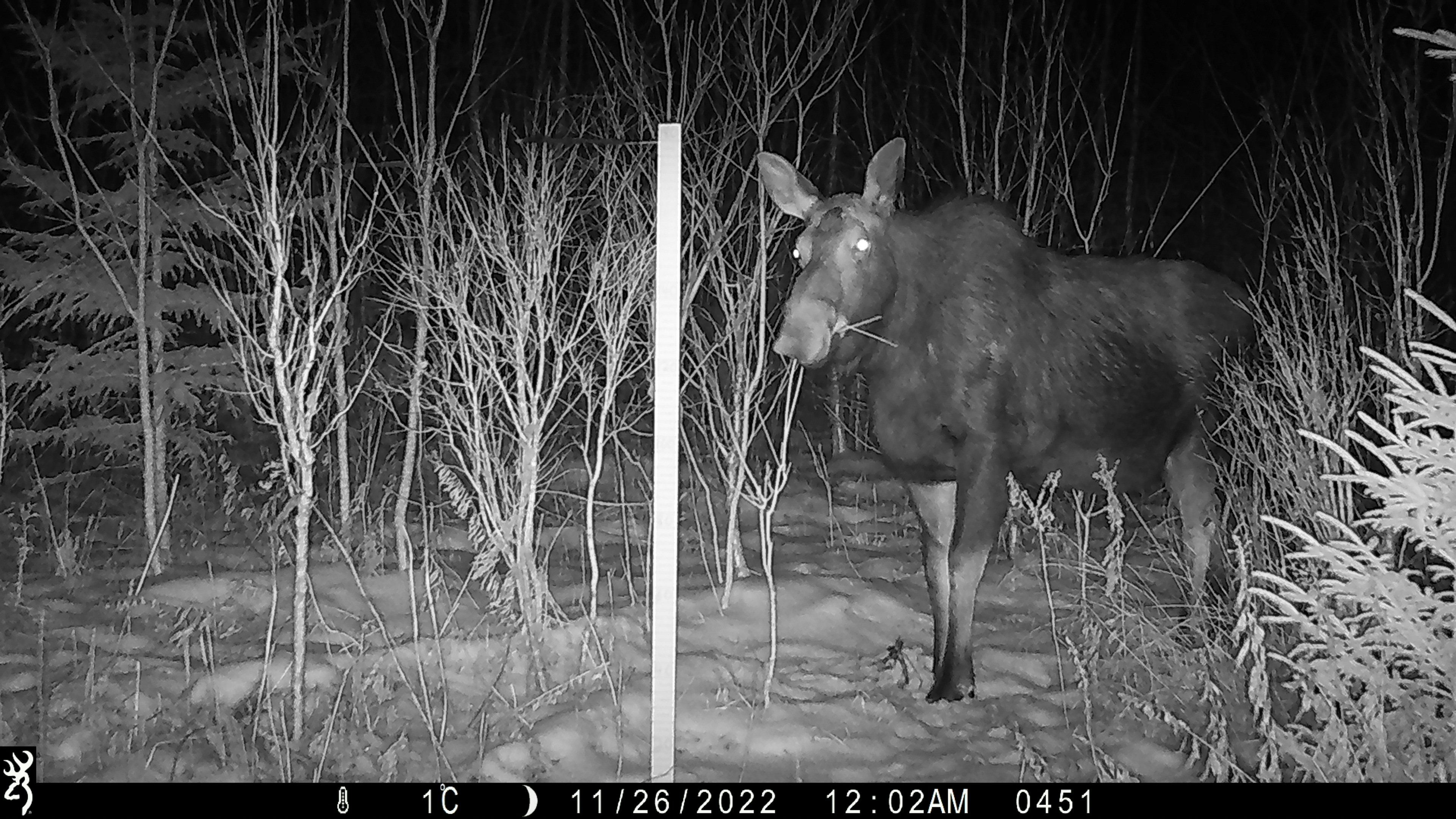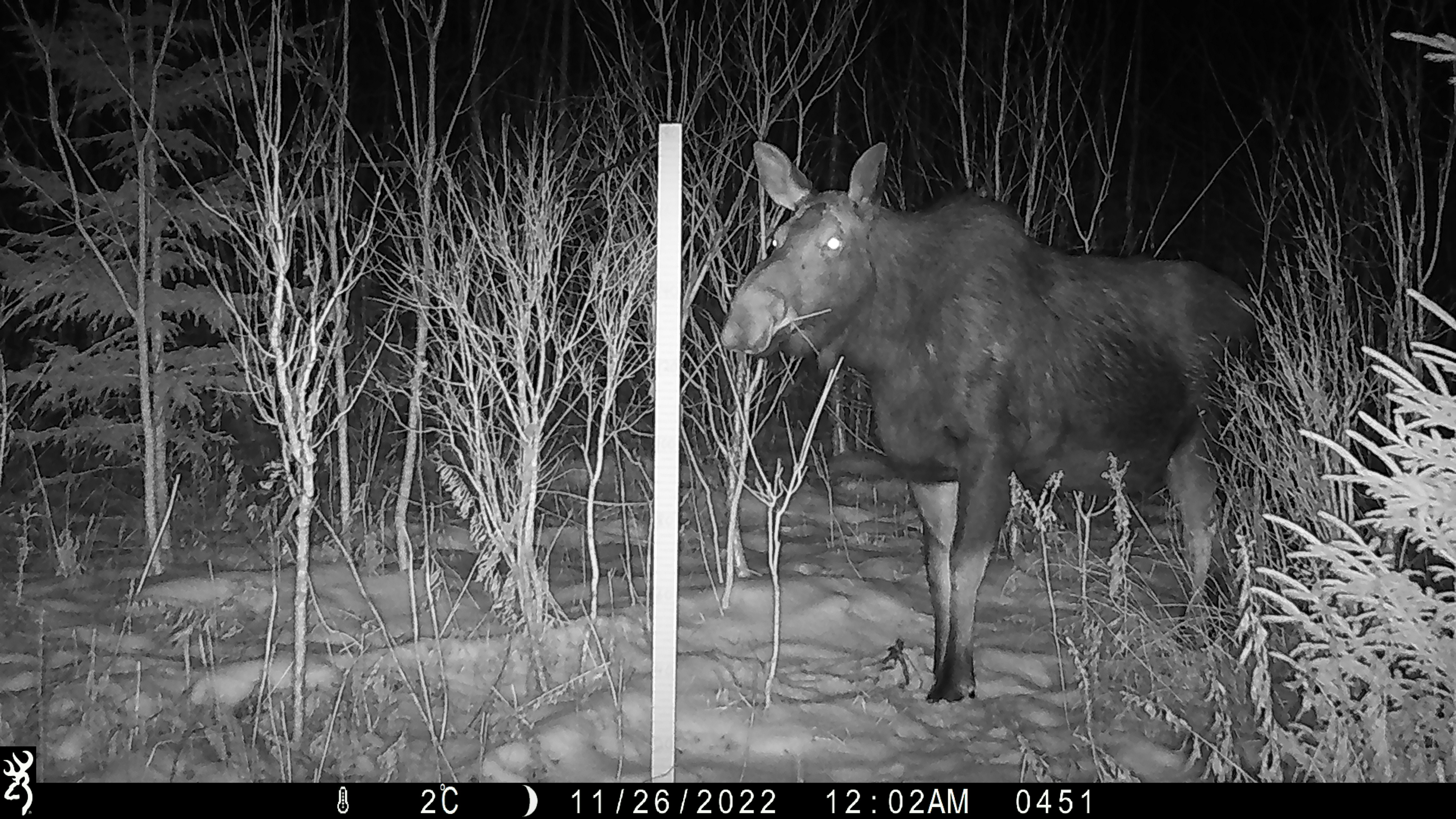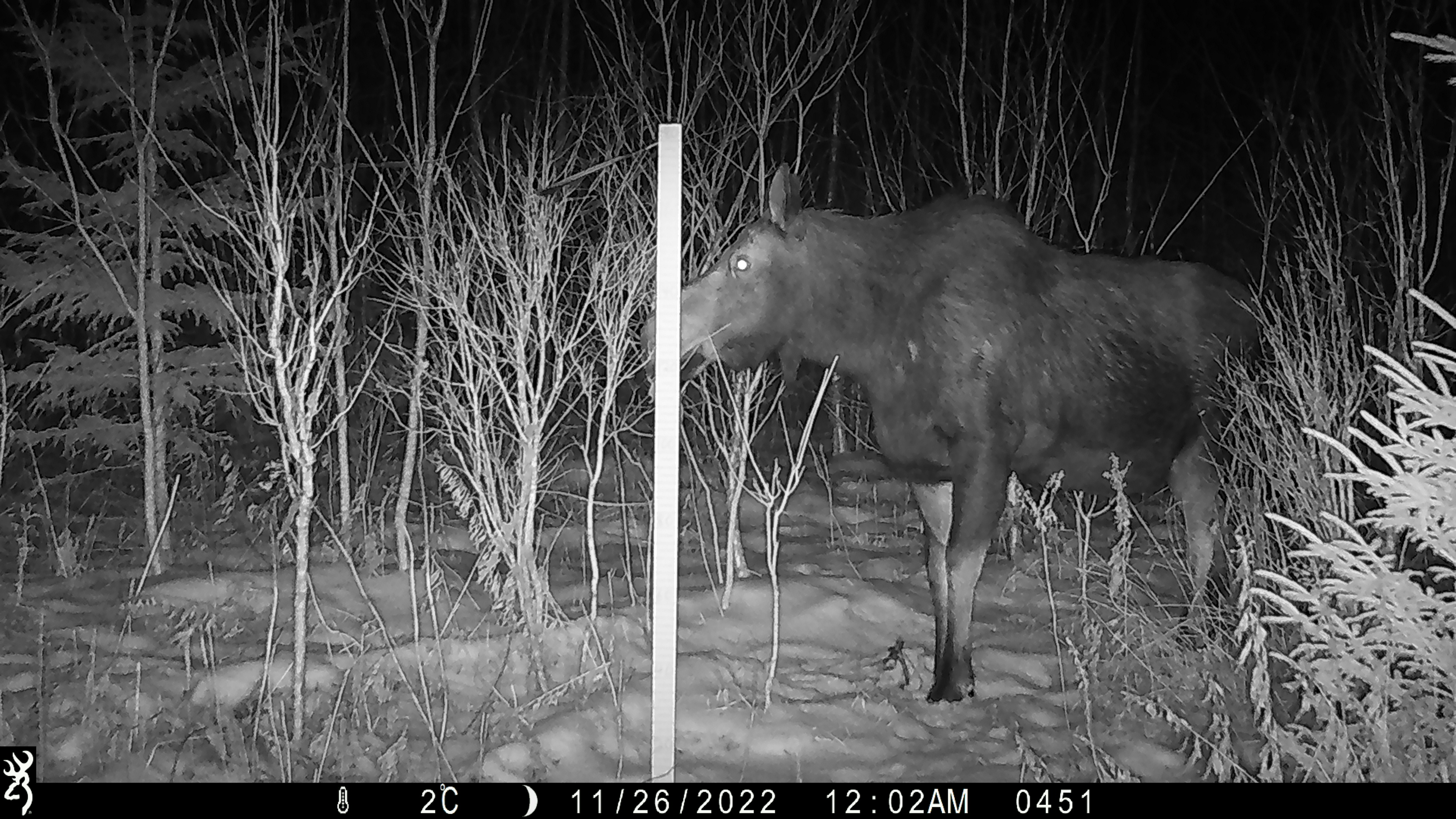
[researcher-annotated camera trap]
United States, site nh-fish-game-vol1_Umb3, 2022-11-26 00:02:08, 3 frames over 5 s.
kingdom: Animalia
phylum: Chordata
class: Mammalia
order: Artiodactyla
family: Cervidae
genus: Alces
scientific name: Alces alces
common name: moose